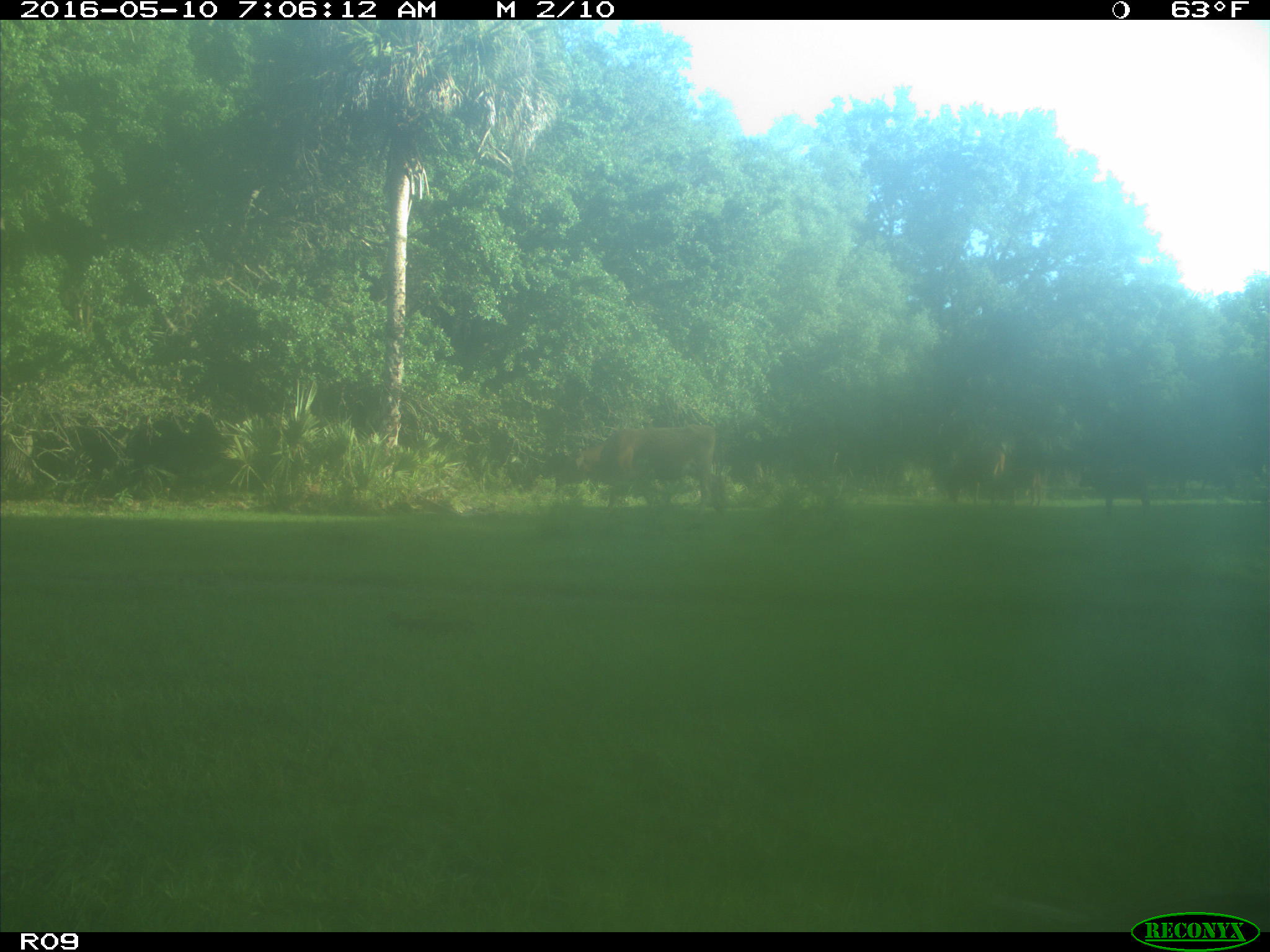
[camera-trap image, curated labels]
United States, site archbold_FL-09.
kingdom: Animalia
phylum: Chordata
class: Mammalia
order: Artiodactyla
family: Bovidae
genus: Bos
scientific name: Bos taurus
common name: domestic cow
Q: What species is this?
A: Bos taurus (domestic cow).